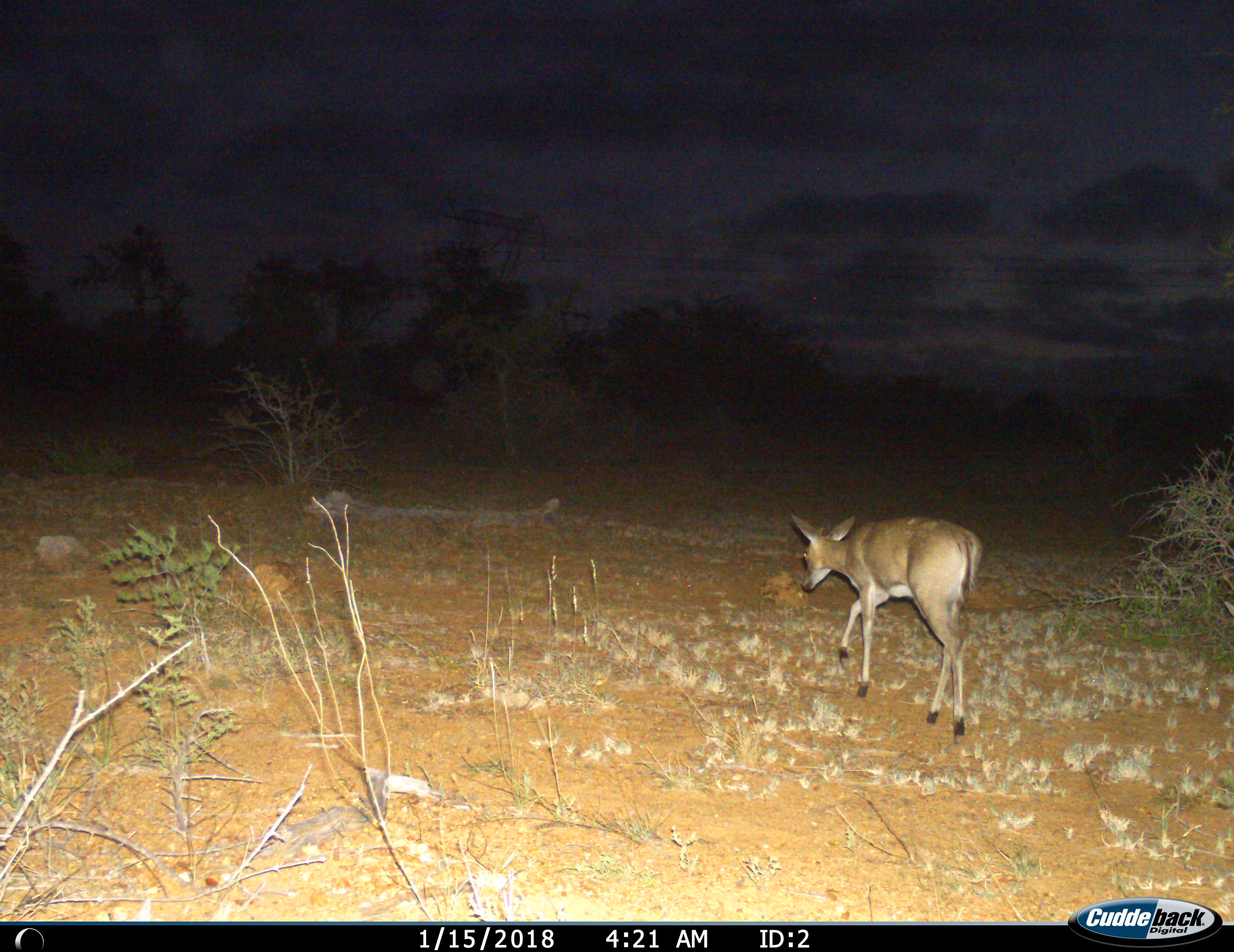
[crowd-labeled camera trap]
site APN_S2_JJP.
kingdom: Animalia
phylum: Chordata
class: Mammalia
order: Artiodactyla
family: Bovidae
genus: Sylvicapra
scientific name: Sylvicapra grimmia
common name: common duiker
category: duikercommongrey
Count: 1.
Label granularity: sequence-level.